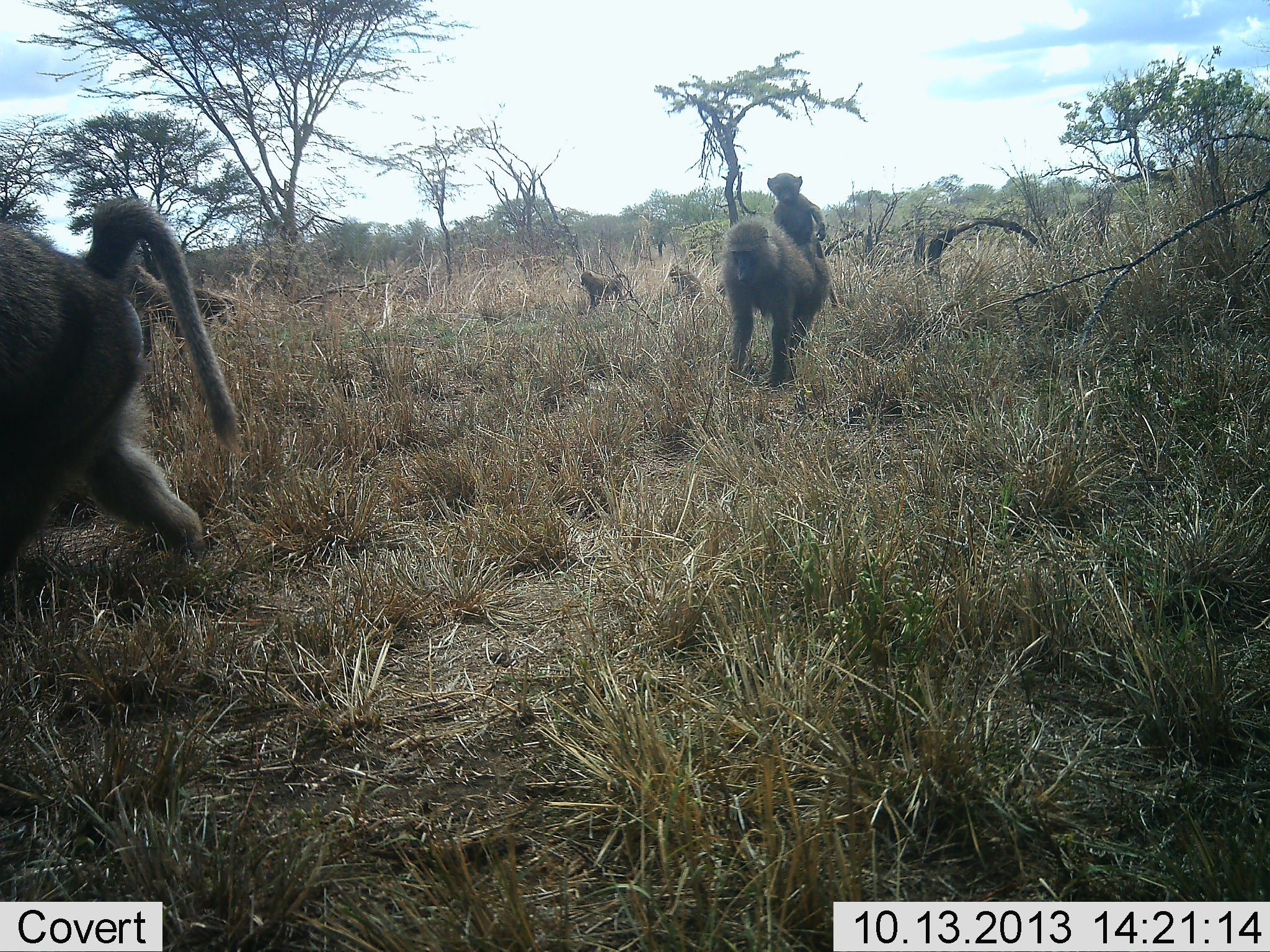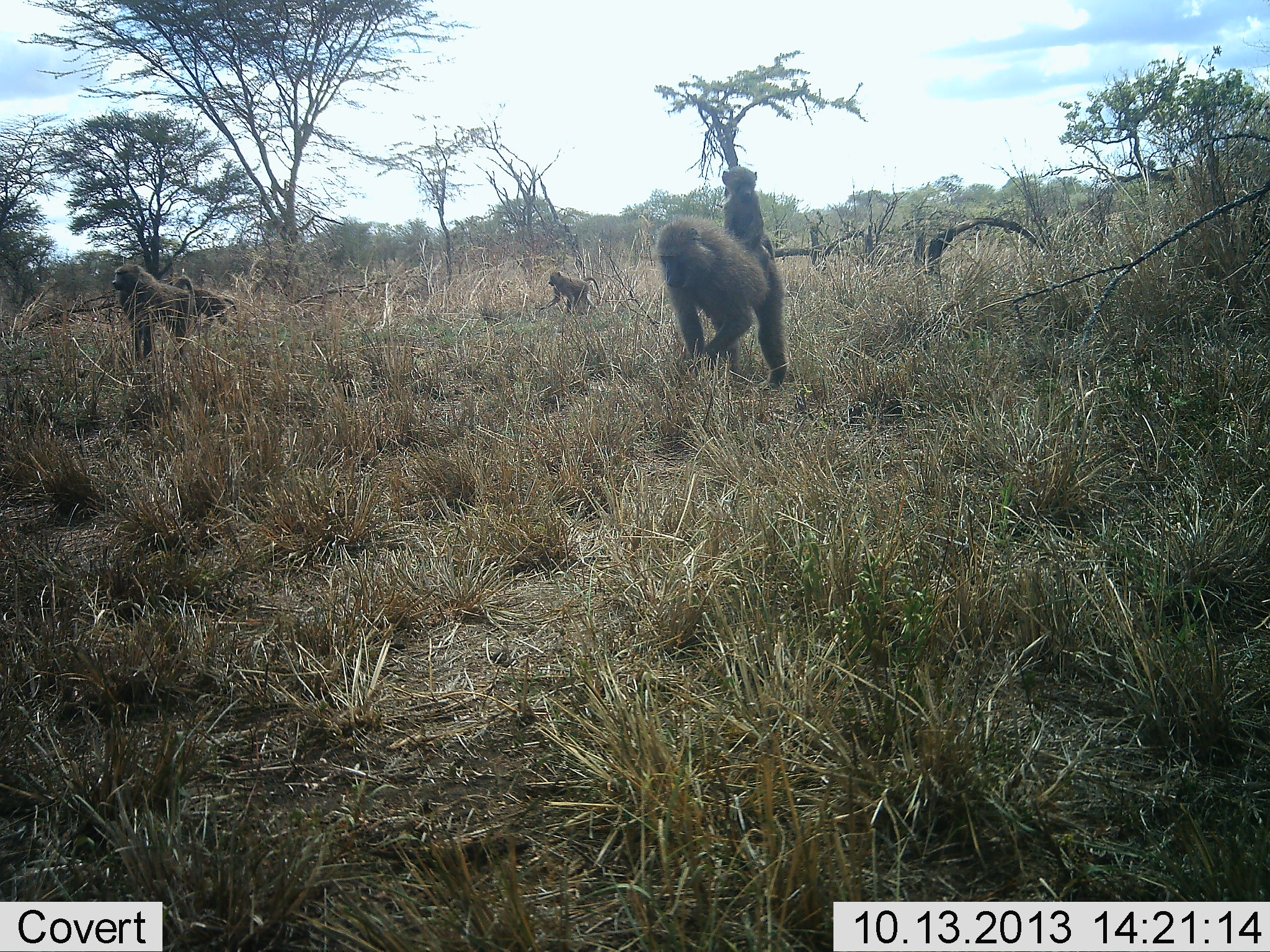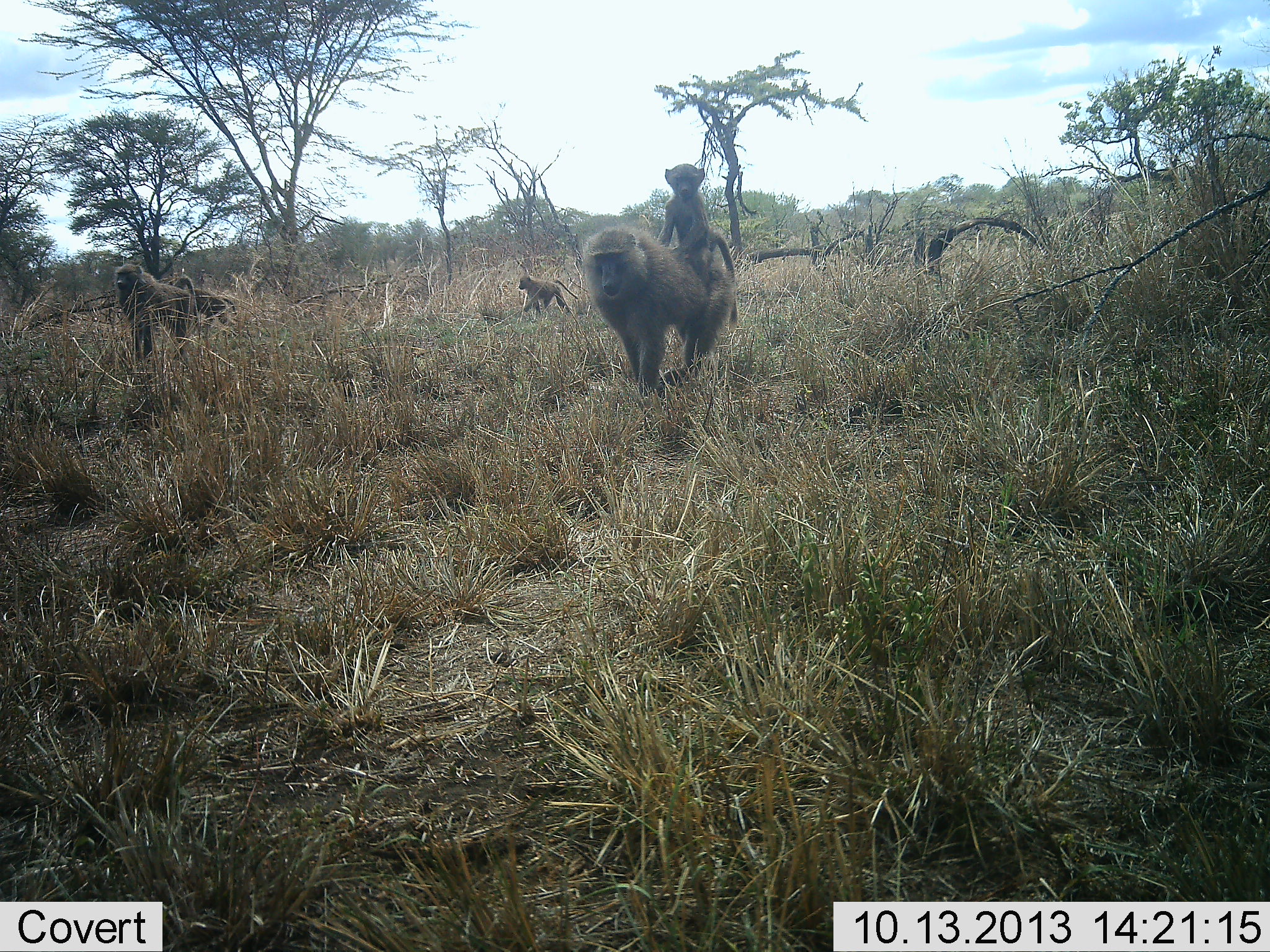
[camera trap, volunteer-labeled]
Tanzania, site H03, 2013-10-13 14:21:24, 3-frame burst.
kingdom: Animalia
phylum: Chordata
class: Mammalia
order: Primates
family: Cercopithecidae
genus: Papio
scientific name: Papio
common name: baboon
Baboon (Papio), count 6. Behavior (volunteer vote fractions): standing 40%, resting 10%, moving 90%, interacting 0%. Young present (vote fraction): 90%. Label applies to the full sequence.